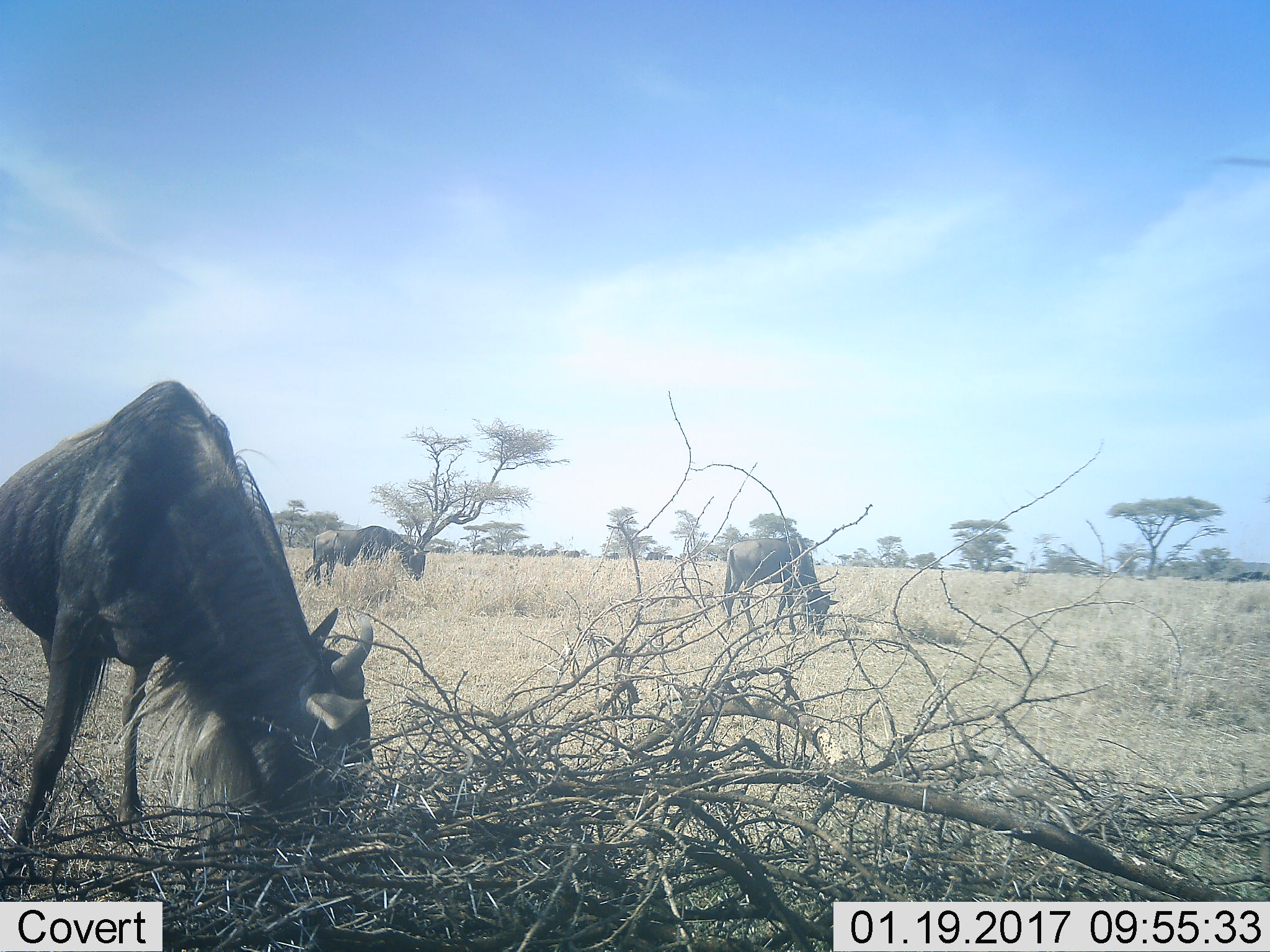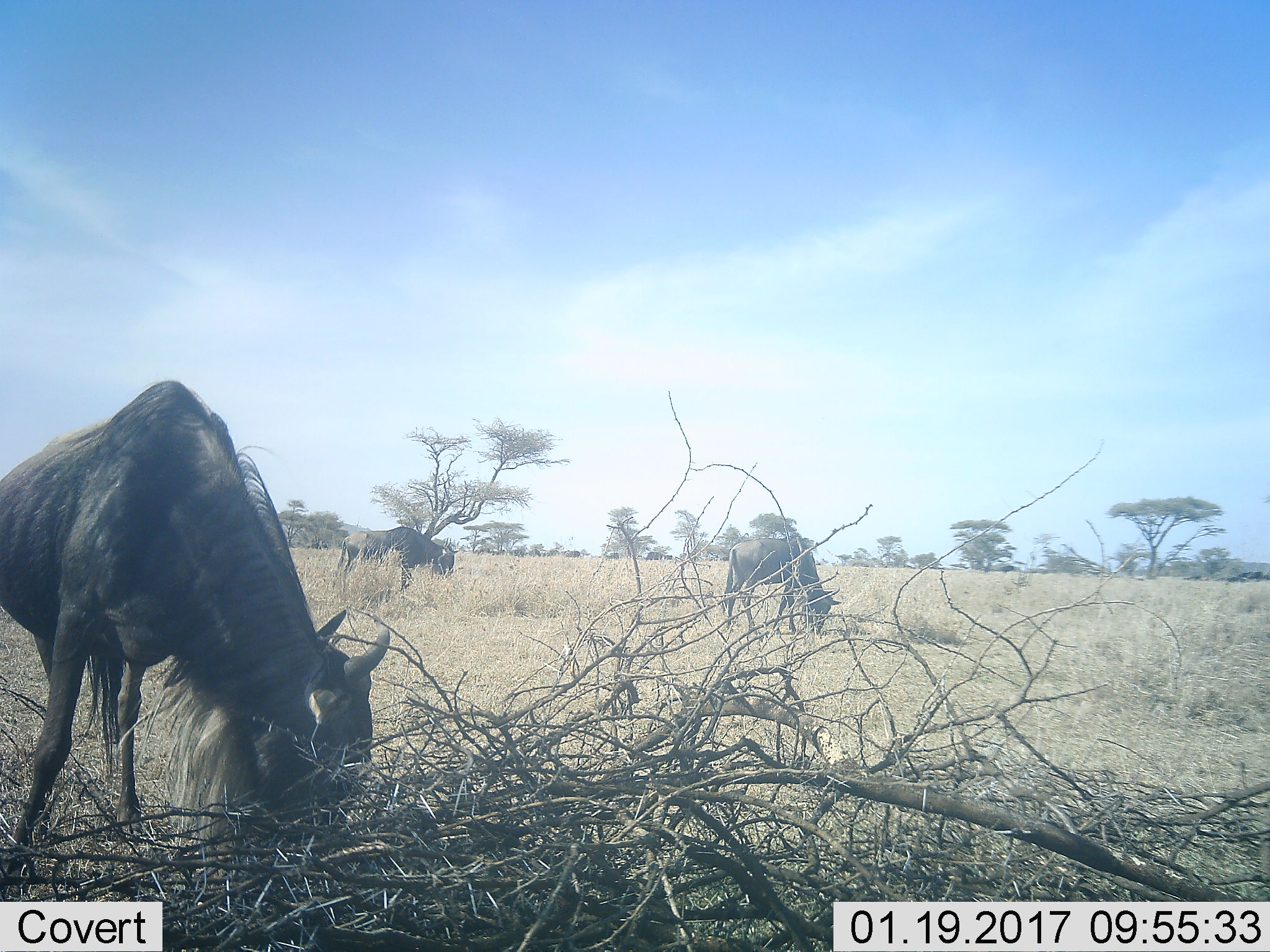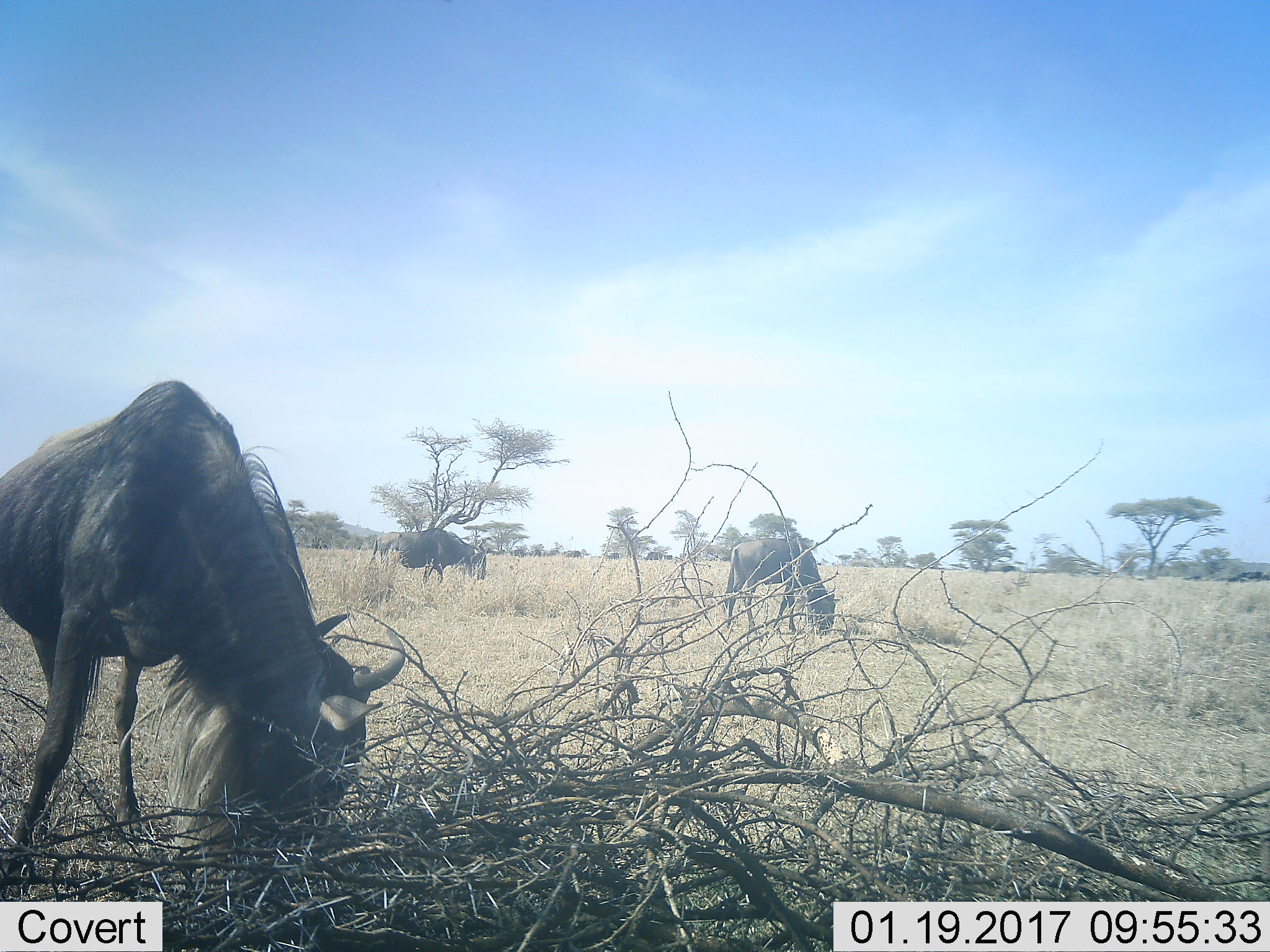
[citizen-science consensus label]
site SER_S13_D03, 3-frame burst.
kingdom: Animalia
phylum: Chordata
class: Mammalia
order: Artiodactyla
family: Bovidae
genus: Connochaetes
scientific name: Connochaetes taurinus taurinus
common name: blue wildebeest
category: wildebeestblue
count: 11-50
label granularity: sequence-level